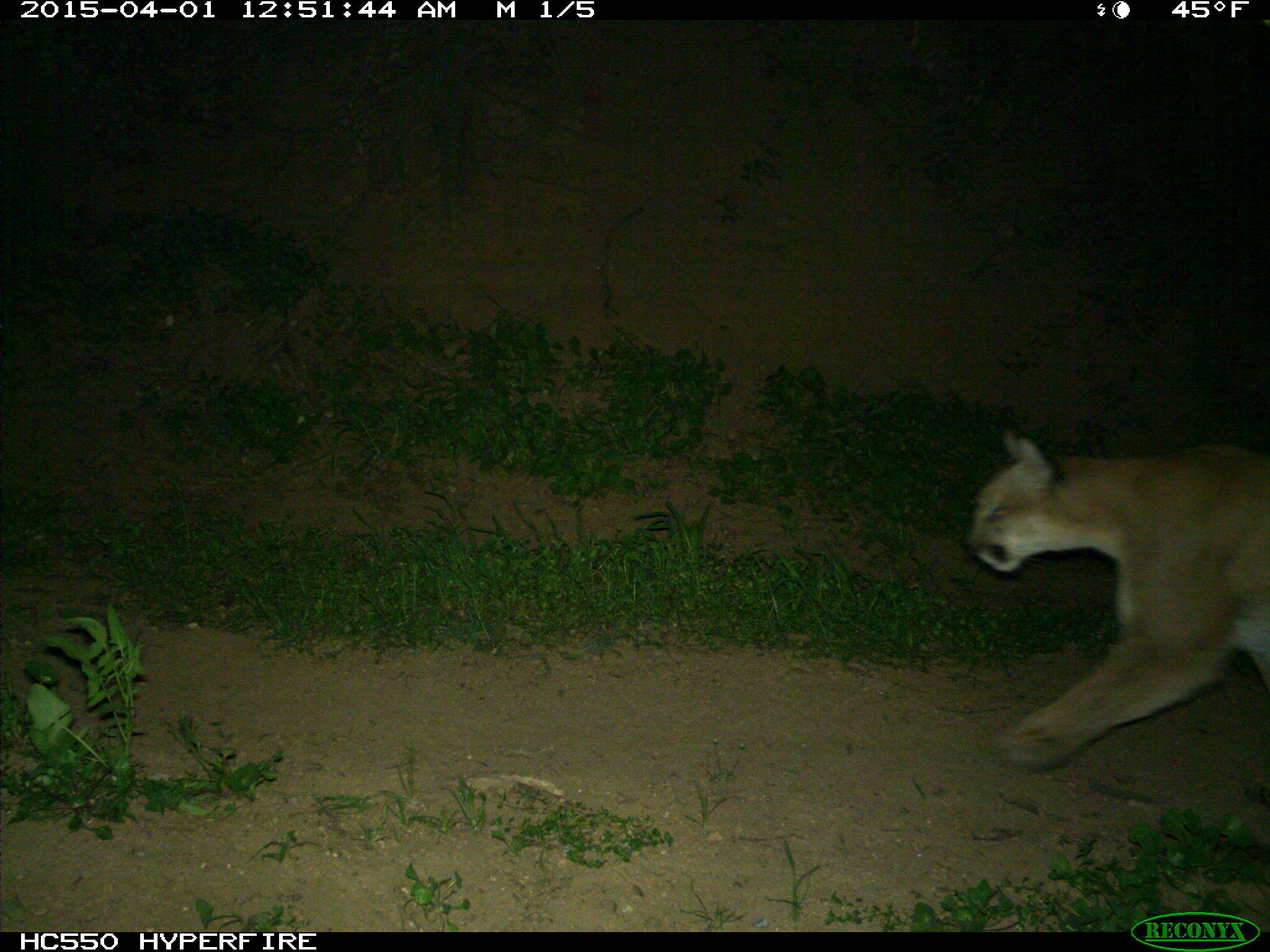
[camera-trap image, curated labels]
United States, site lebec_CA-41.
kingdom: Animalia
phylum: Chordata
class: Mammalia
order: Carnivora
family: Felidae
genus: Puma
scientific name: Puma concolor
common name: mountain lion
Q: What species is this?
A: Puma concolor (mountain lion).